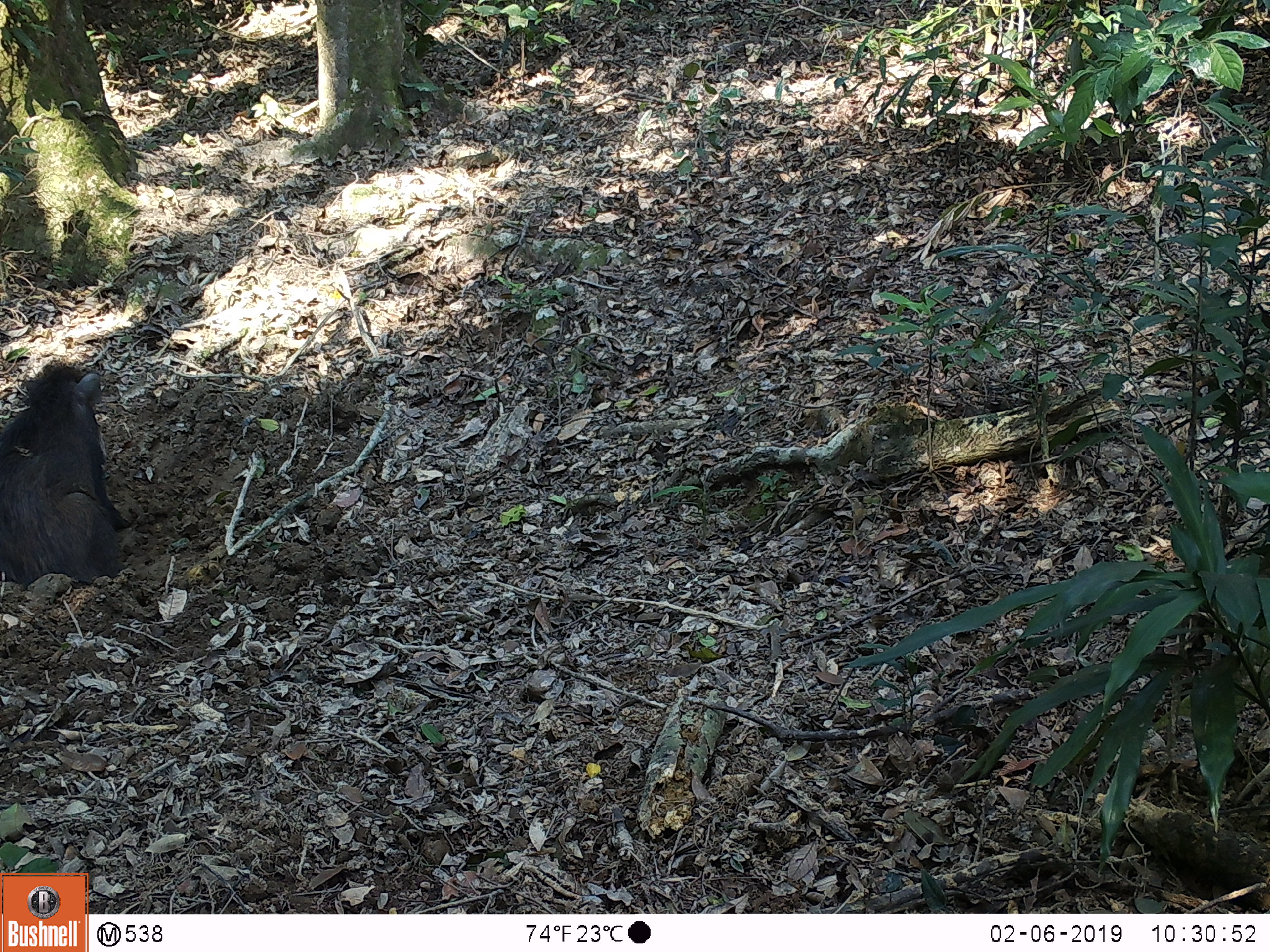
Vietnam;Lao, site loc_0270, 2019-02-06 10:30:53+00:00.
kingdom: Animalia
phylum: Chordata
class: Mammalia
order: Artiodactyla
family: Suidae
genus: Sus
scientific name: Sus scrofa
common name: eurasian wild pig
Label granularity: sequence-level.